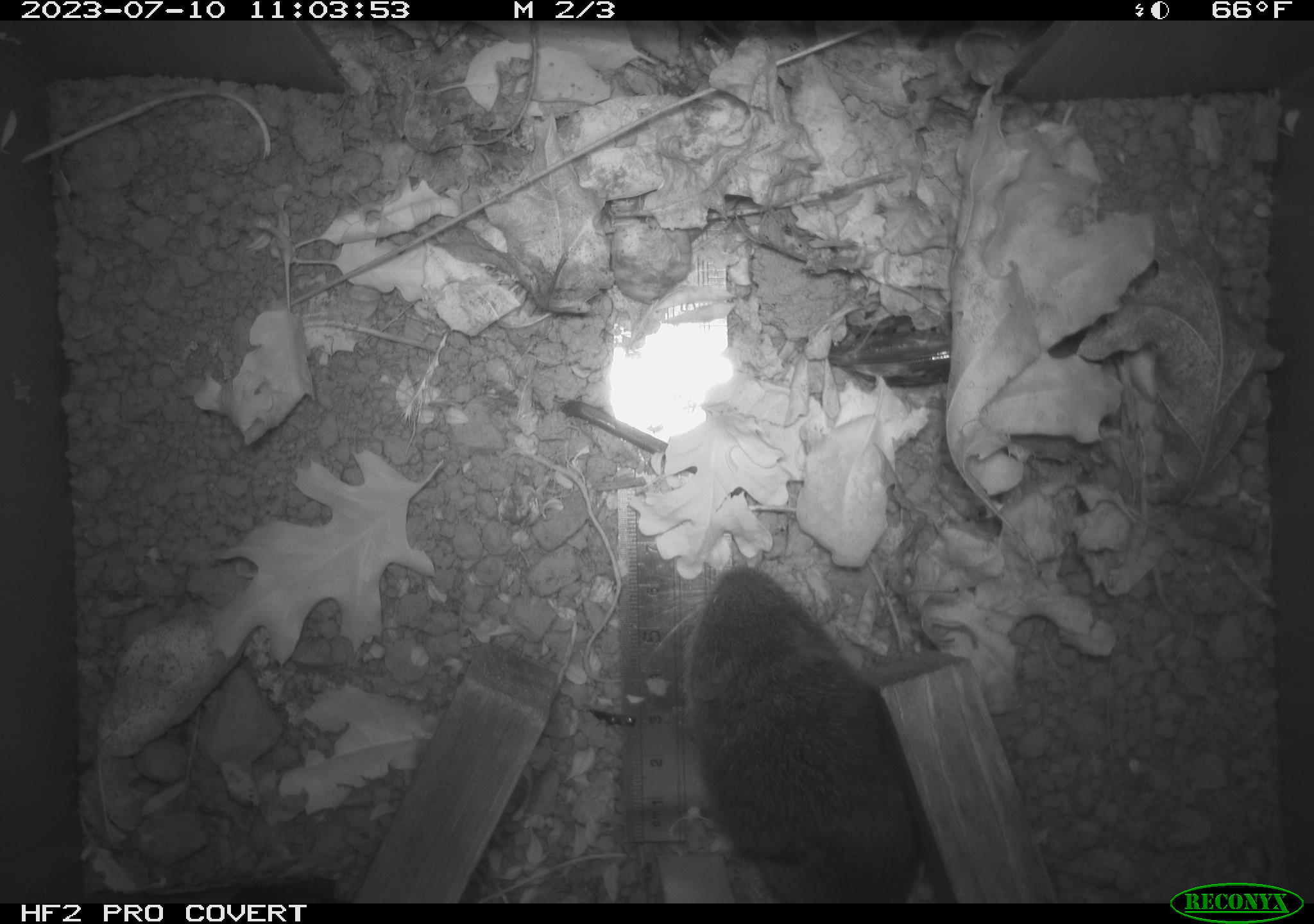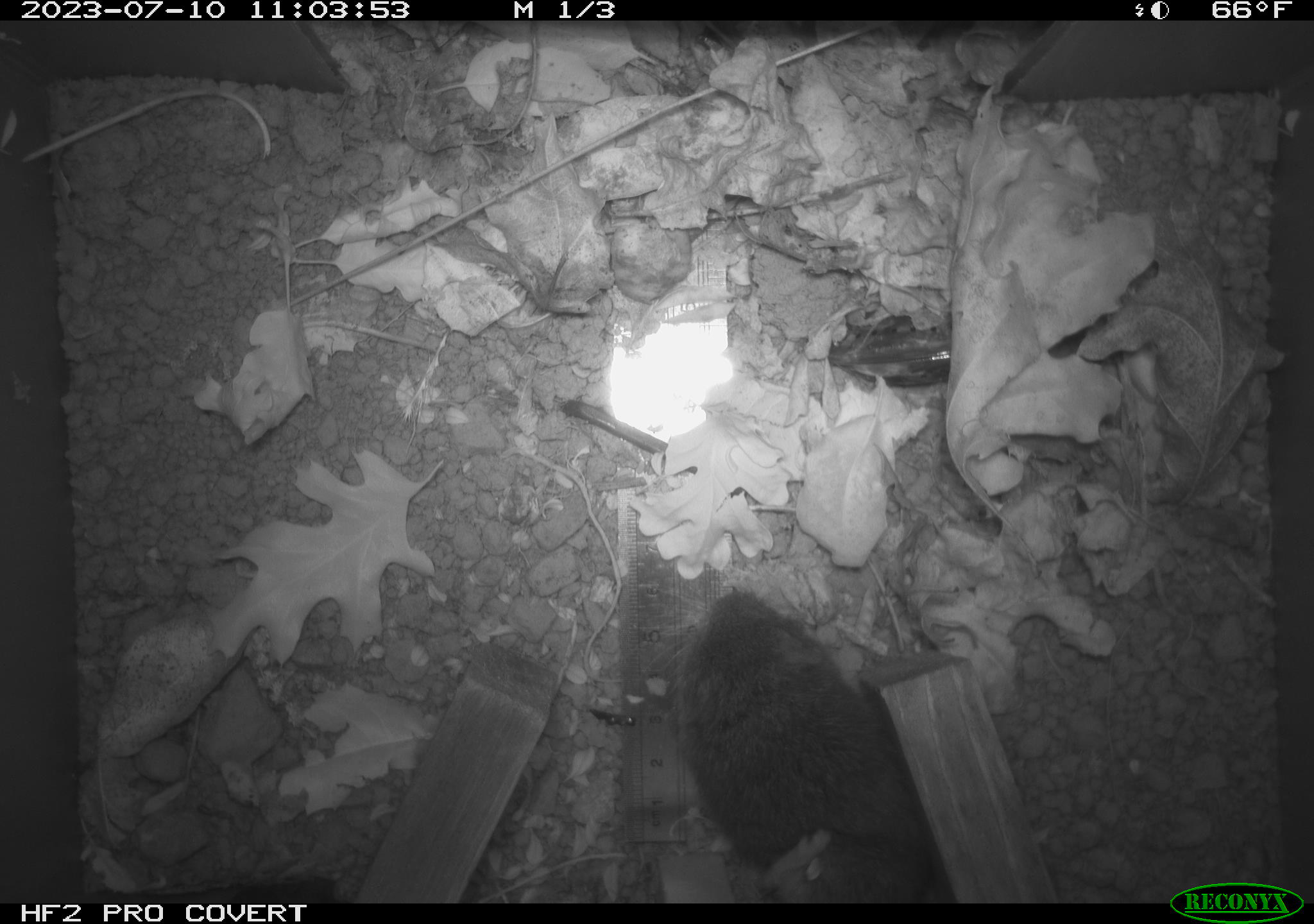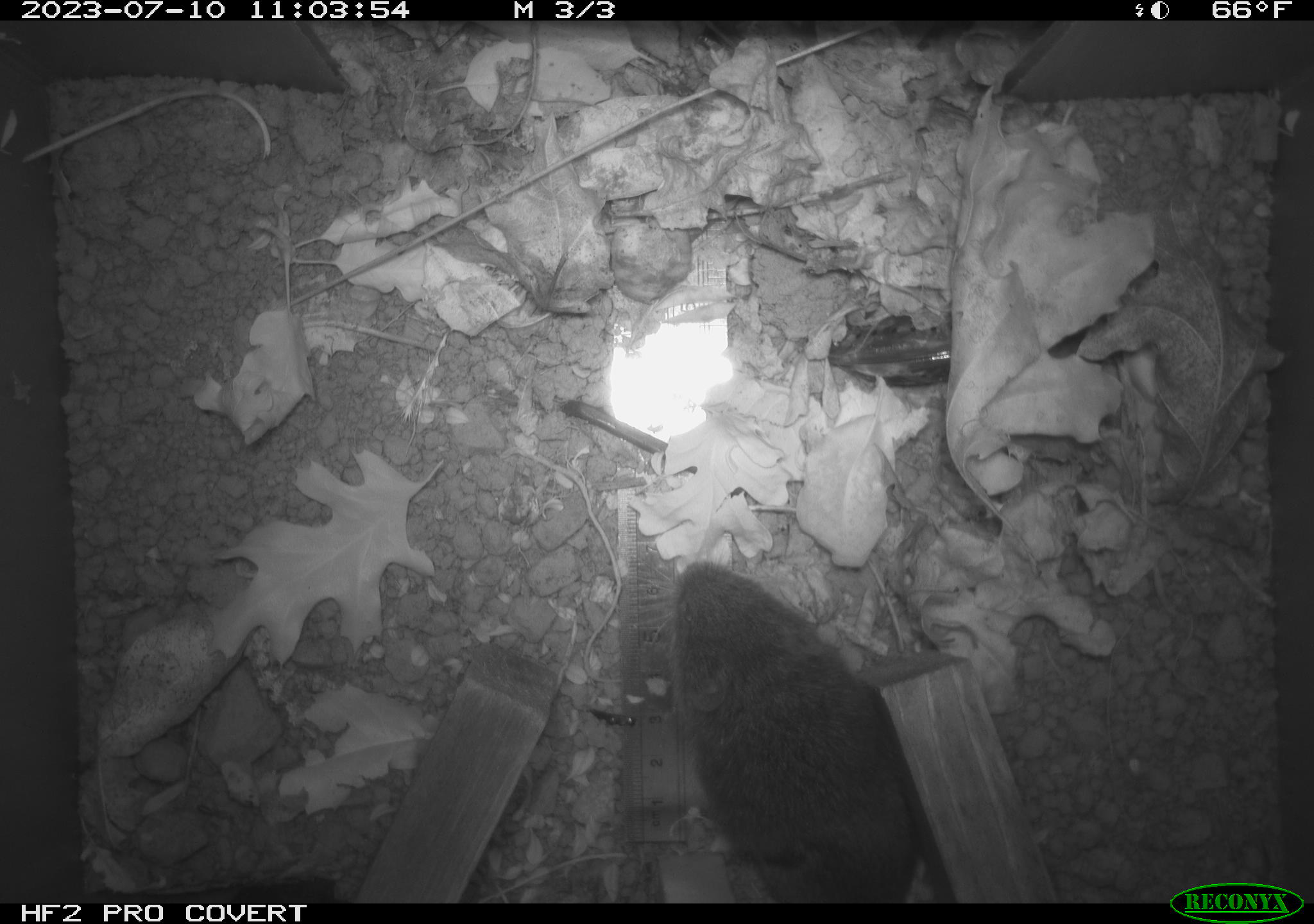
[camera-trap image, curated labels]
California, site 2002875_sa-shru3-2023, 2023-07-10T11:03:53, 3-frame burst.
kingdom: Animalia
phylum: Chordata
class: Mammalia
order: Rodentia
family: Cricetidae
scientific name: Arvicolinae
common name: voles, lemmings, and muskrats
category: arvicolinae subfamily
Arvicolinae subfamily (voles, lemmings, and muskrats) (Arvicolinae).